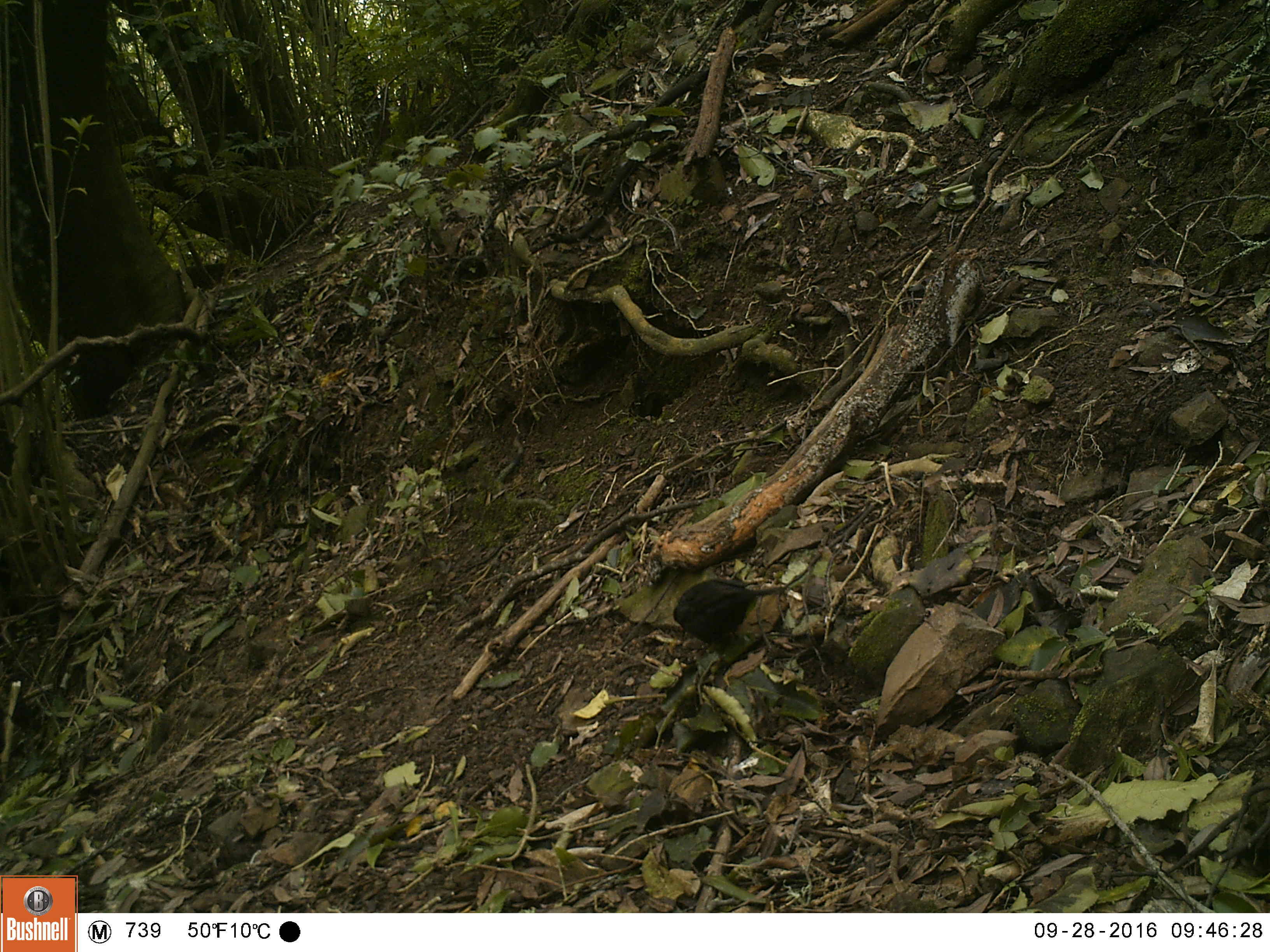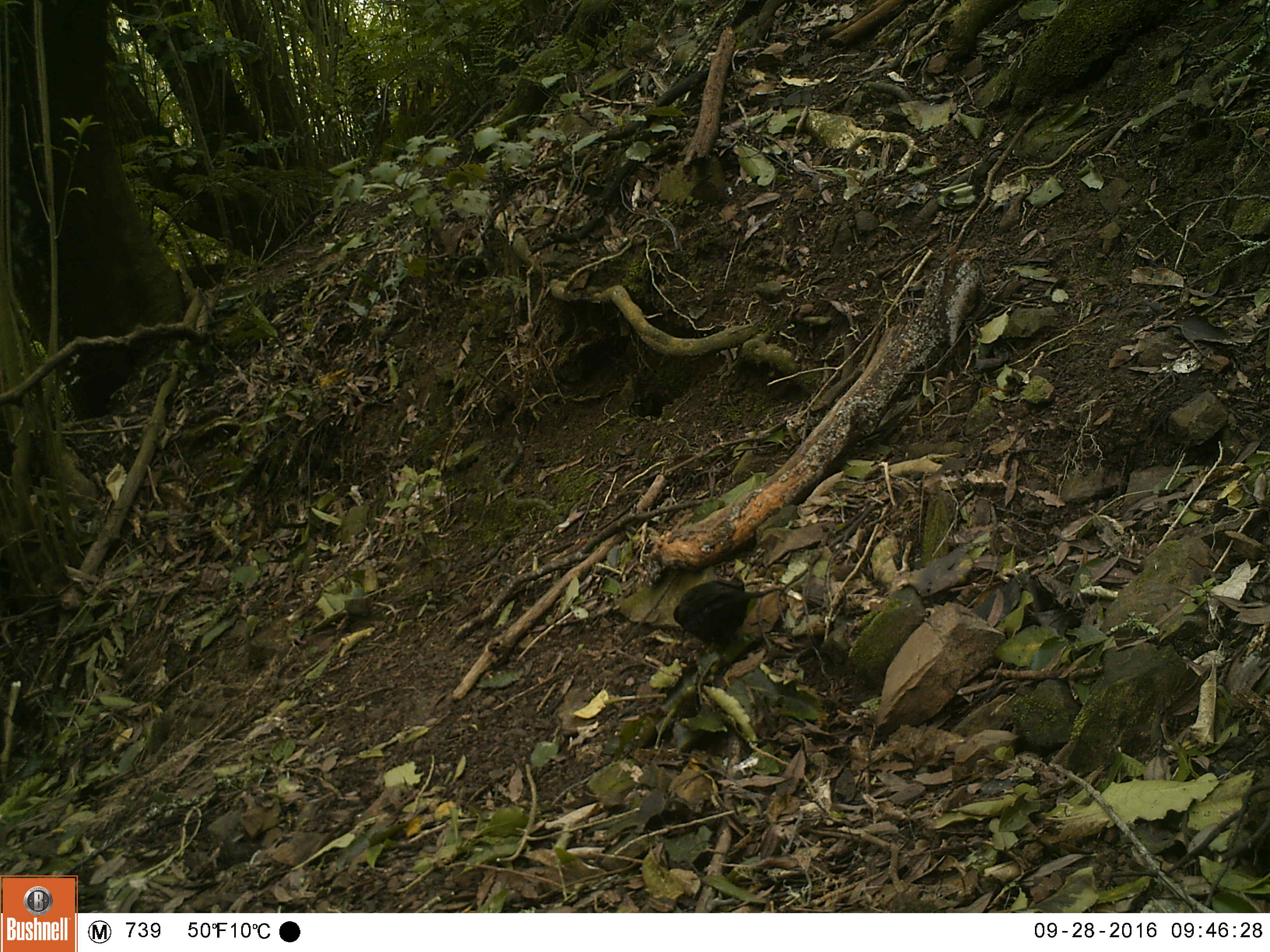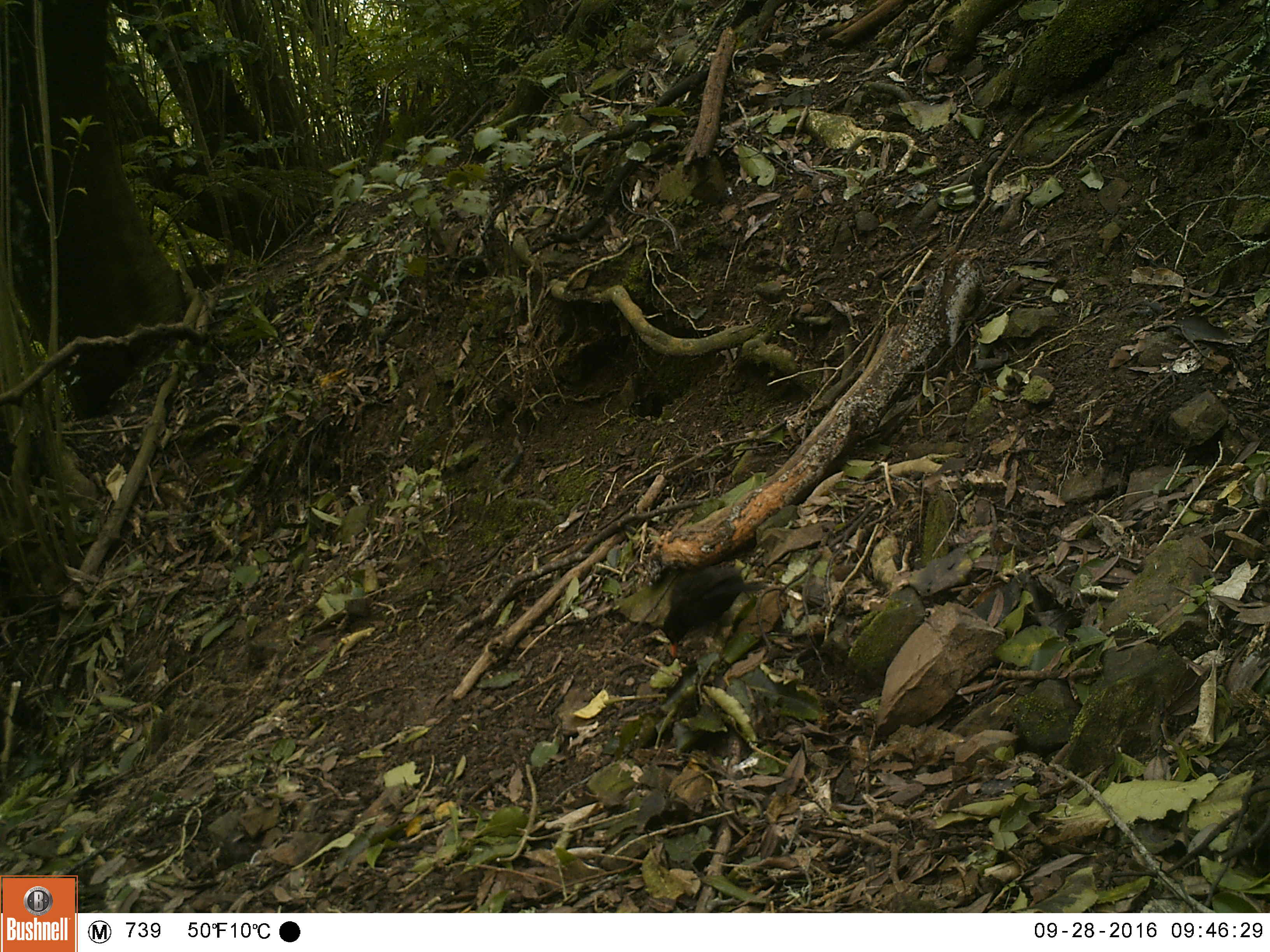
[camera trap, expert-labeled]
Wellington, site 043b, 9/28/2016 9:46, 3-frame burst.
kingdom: Animalia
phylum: Chordata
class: Aves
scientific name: Aves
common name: bird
Bird (Aves).